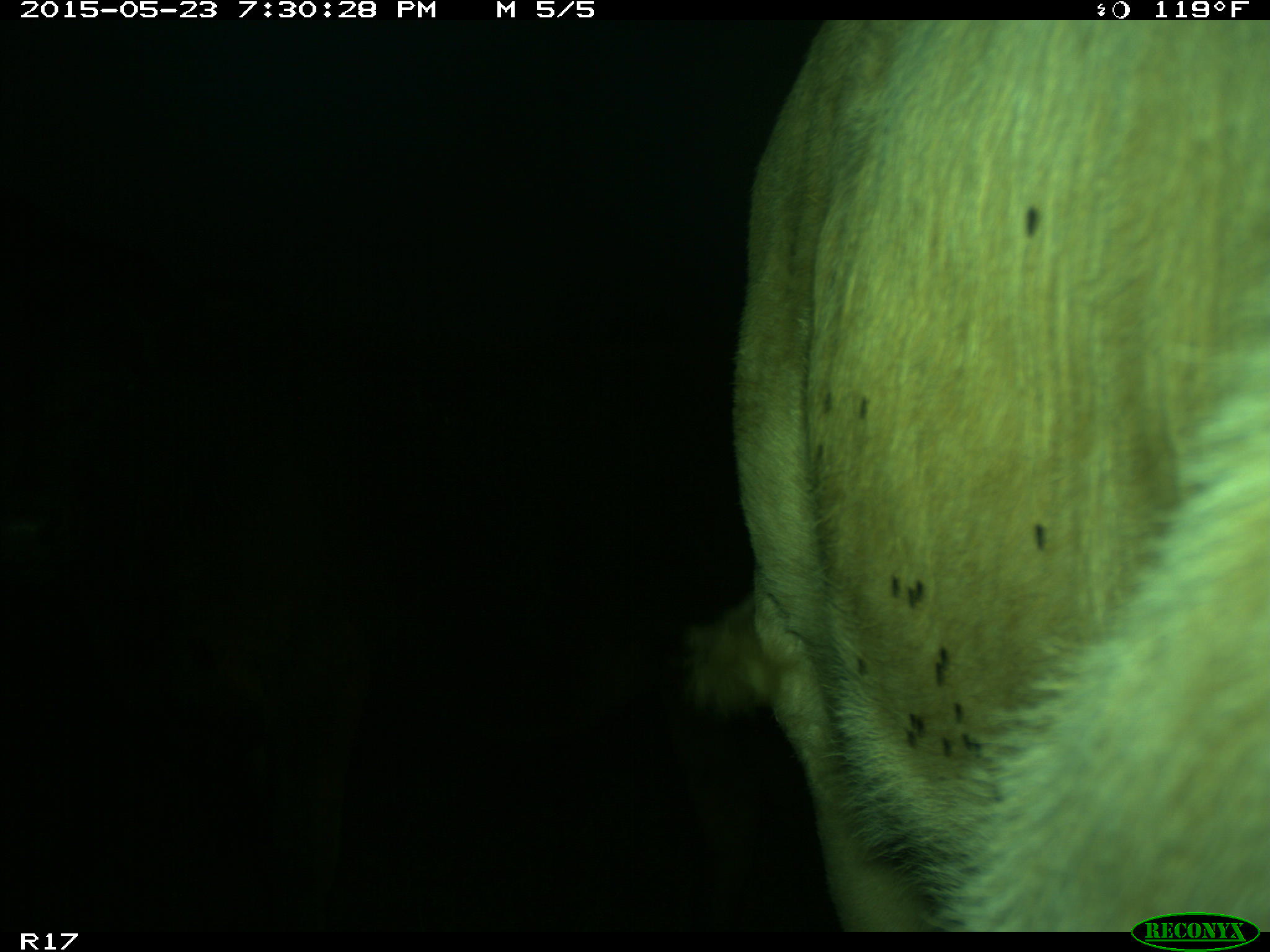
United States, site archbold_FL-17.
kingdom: Animalia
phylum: Chordata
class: Mammalia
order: Artiodactyla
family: Bovidae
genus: Bos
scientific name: Bos taurus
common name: domestic cow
Bos taurus (domestic cow).